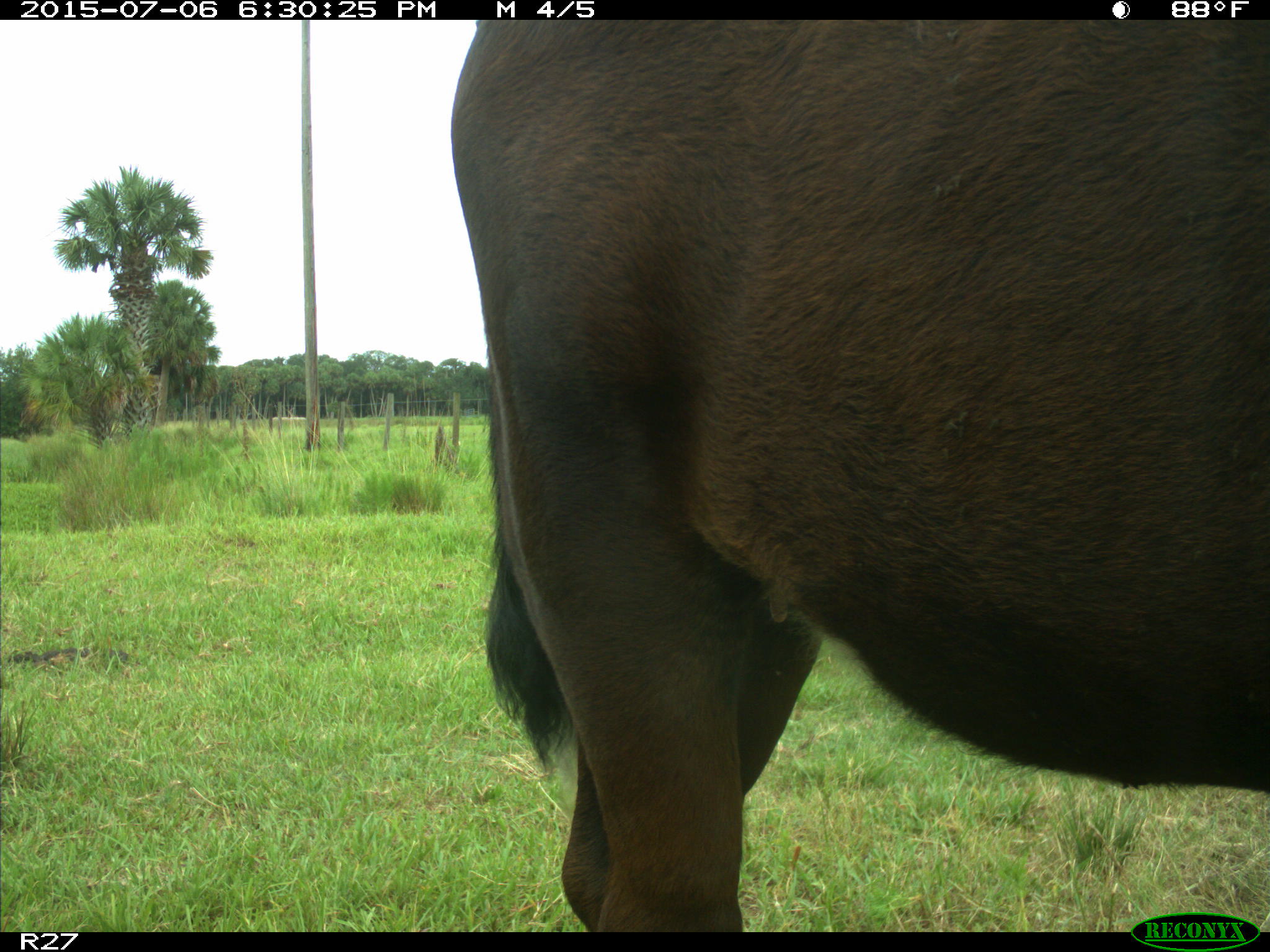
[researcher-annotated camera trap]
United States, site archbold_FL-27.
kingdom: Animalia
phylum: Chordata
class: Mammalia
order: Artiodactyla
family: Bovidae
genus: Bos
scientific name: Bos taurus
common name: domestic cow